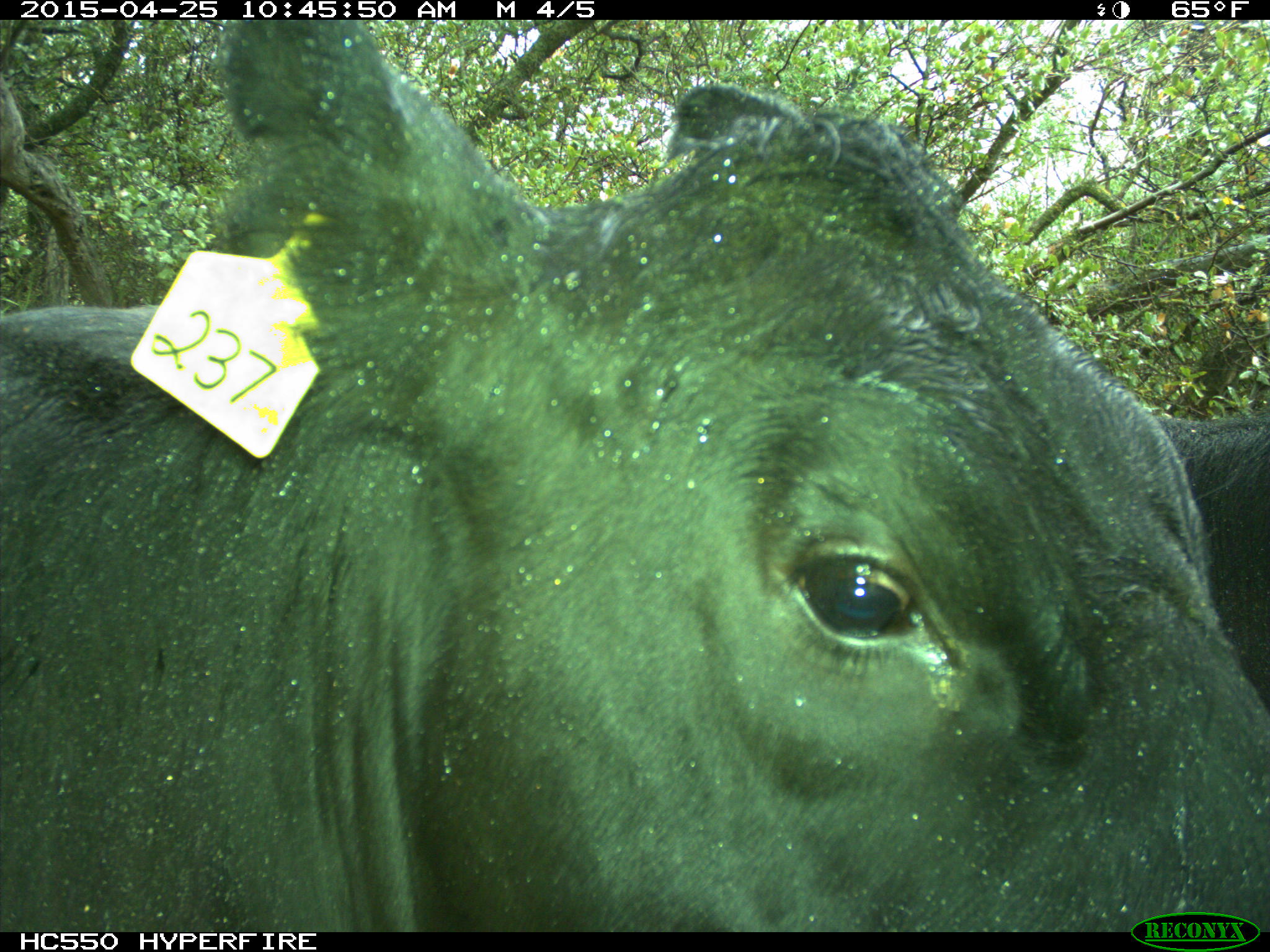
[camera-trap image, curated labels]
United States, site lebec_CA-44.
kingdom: Animalia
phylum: Chordata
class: Mammalia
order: Artiodactyla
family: Suidae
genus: Sus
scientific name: Sus scrofa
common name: wild boar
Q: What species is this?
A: Sus scrofa (wild boar).